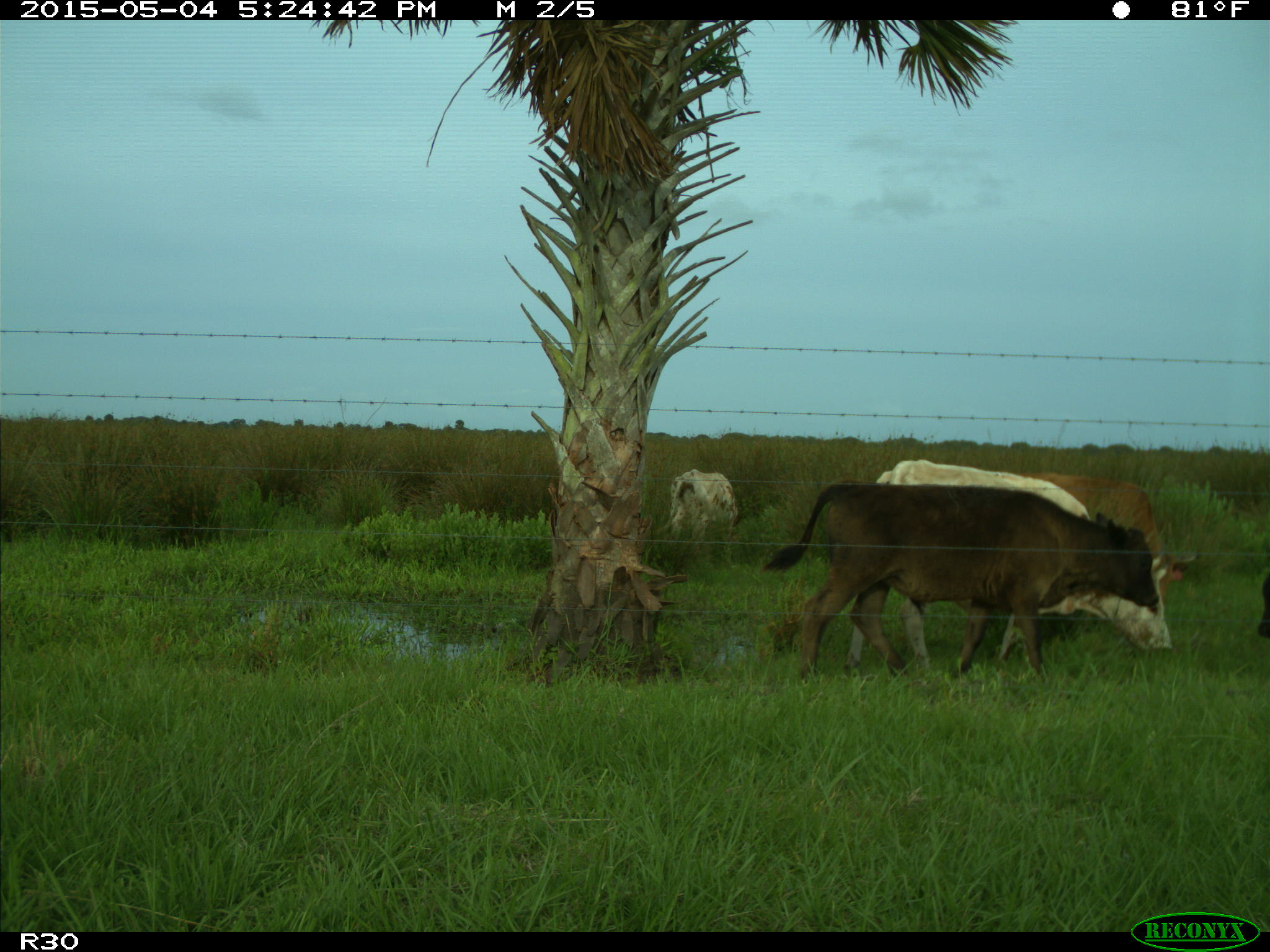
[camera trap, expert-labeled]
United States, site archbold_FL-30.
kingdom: Animalia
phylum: Chordata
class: Mammalia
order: Artiodactyla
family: Bovidae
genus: Bos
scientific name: Bos taurus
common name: domestic cow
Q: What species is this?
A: Bos taurus (domestic cow).